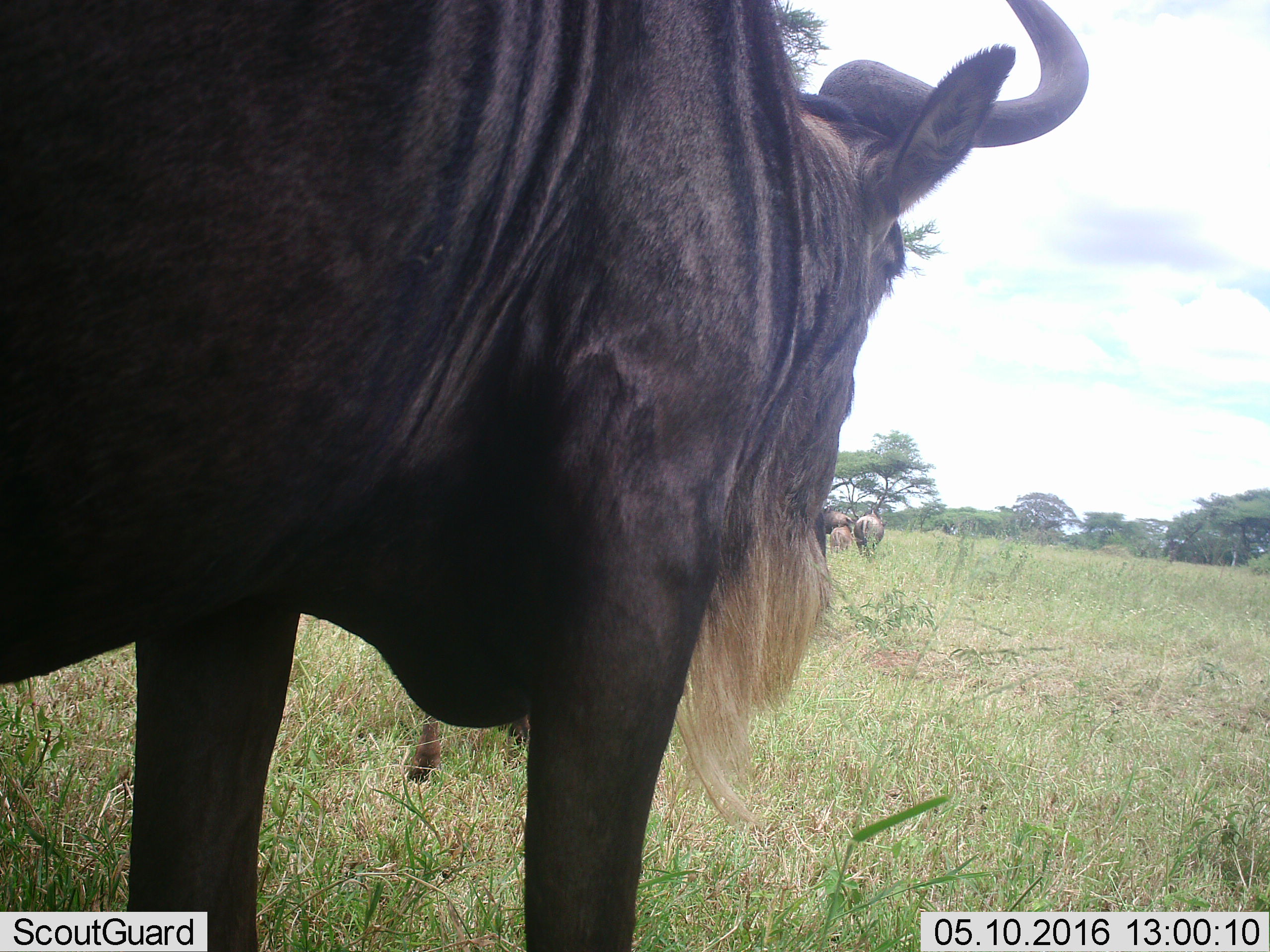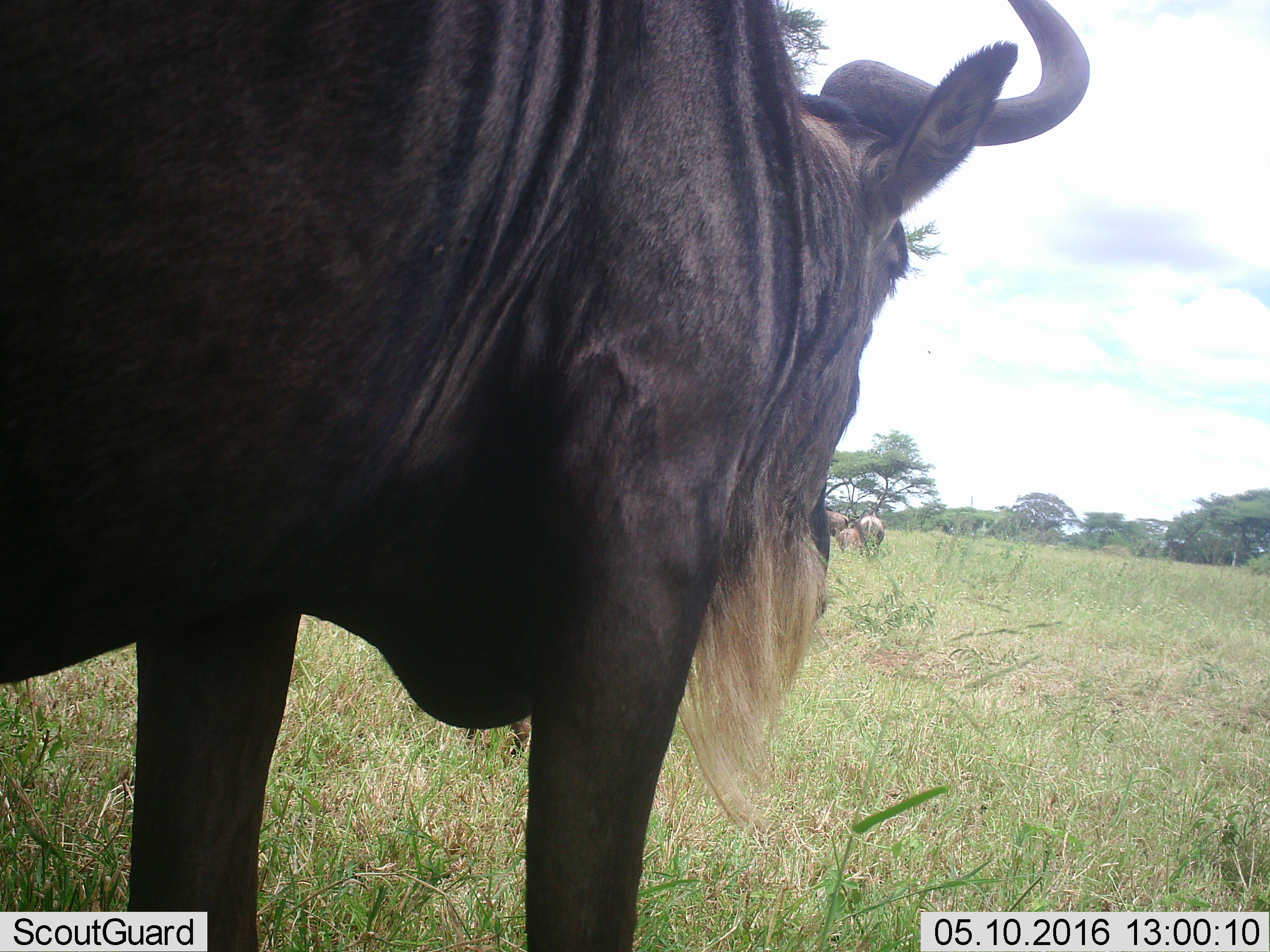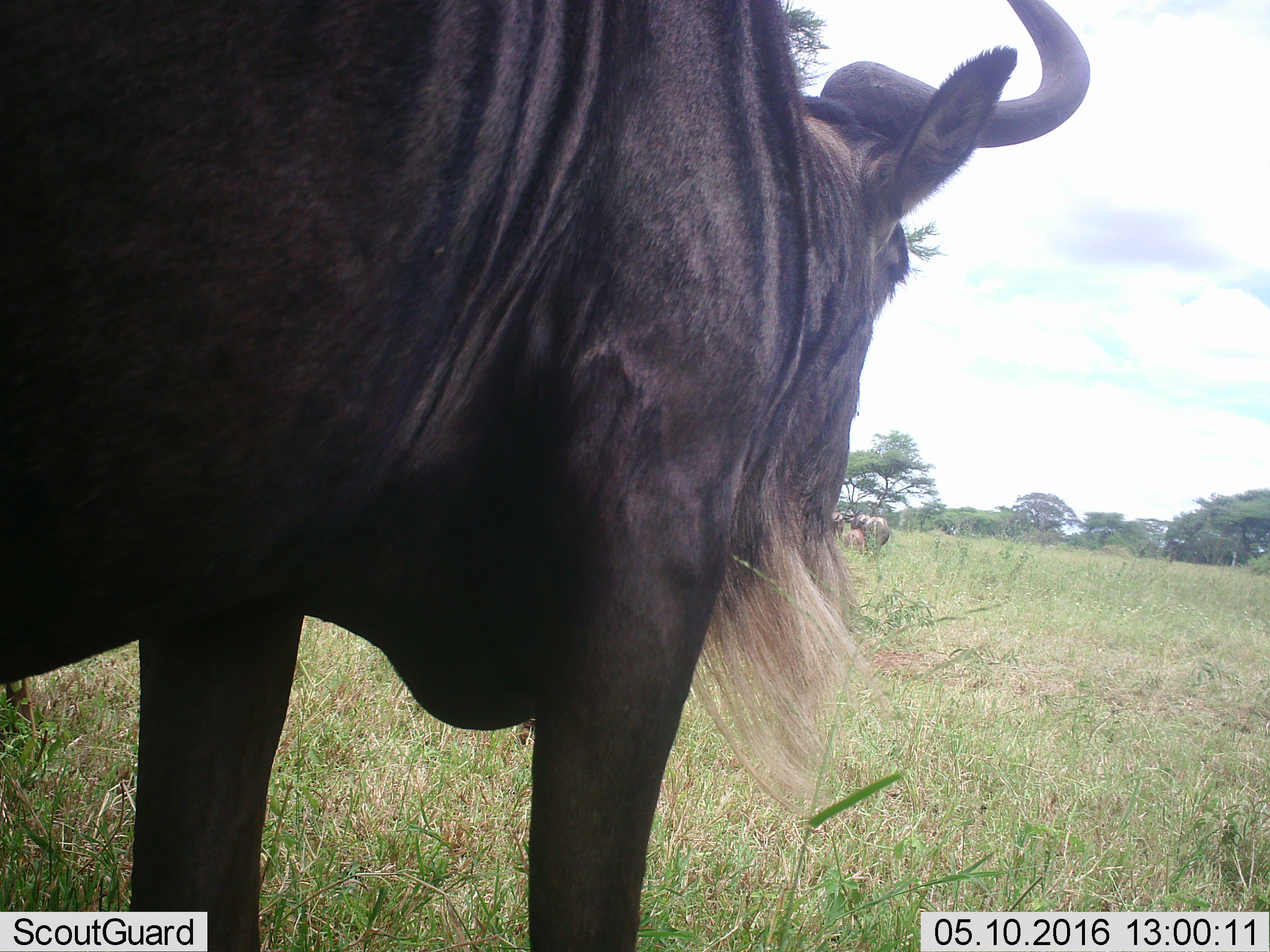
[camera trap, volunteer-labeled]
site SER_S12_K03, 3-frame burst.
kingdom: Animalia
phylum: Chordata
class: Mammalia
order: Artiodactyla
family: Bovidae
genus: Connochaetes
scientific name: Connochaetes taurinus taurinus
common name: blue wildebeest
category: wildebeestblue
Wildebeestblue (blue wildebeest) (Connochaetes taurinus taurinus), count 4. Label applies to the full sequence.